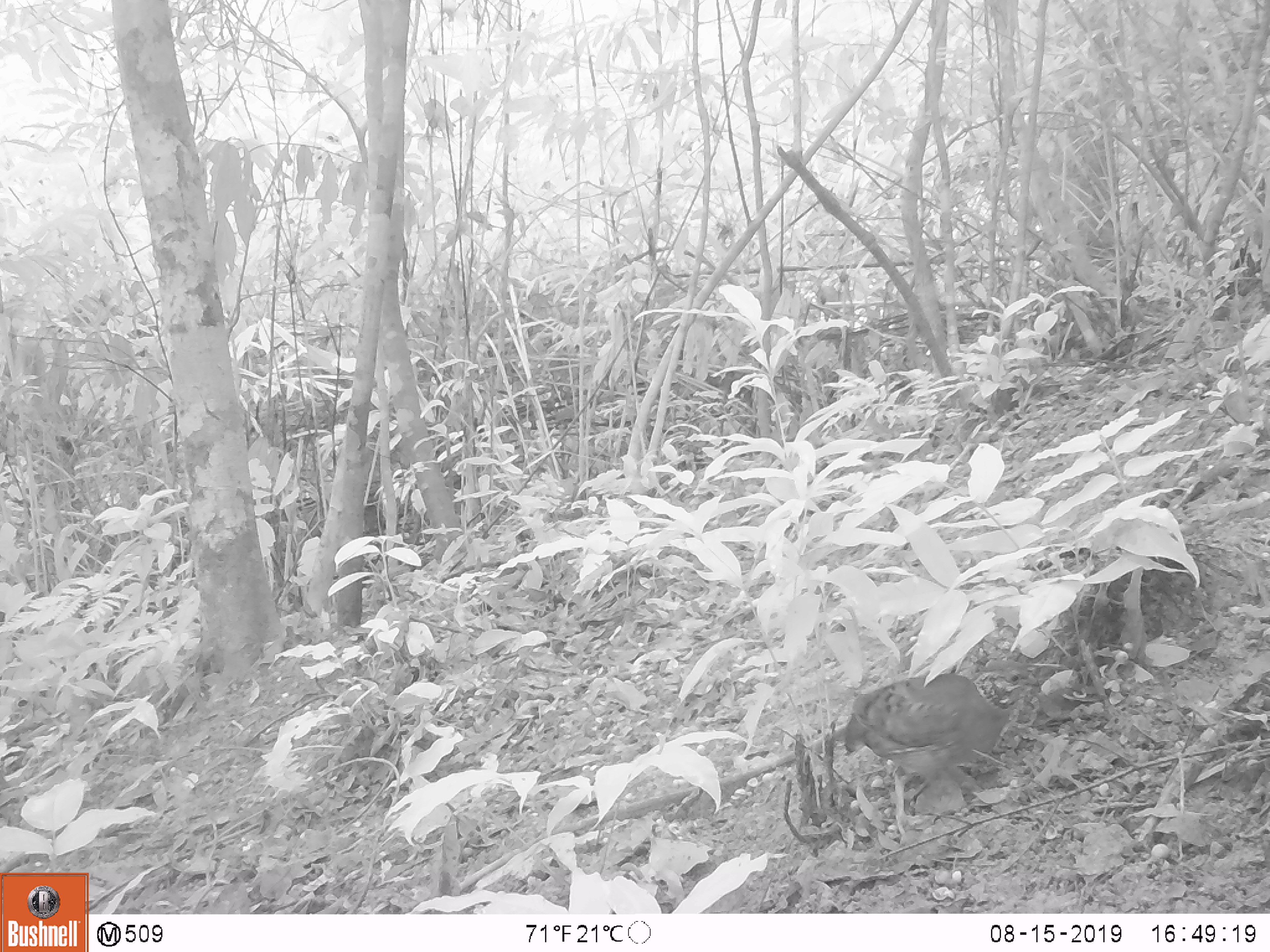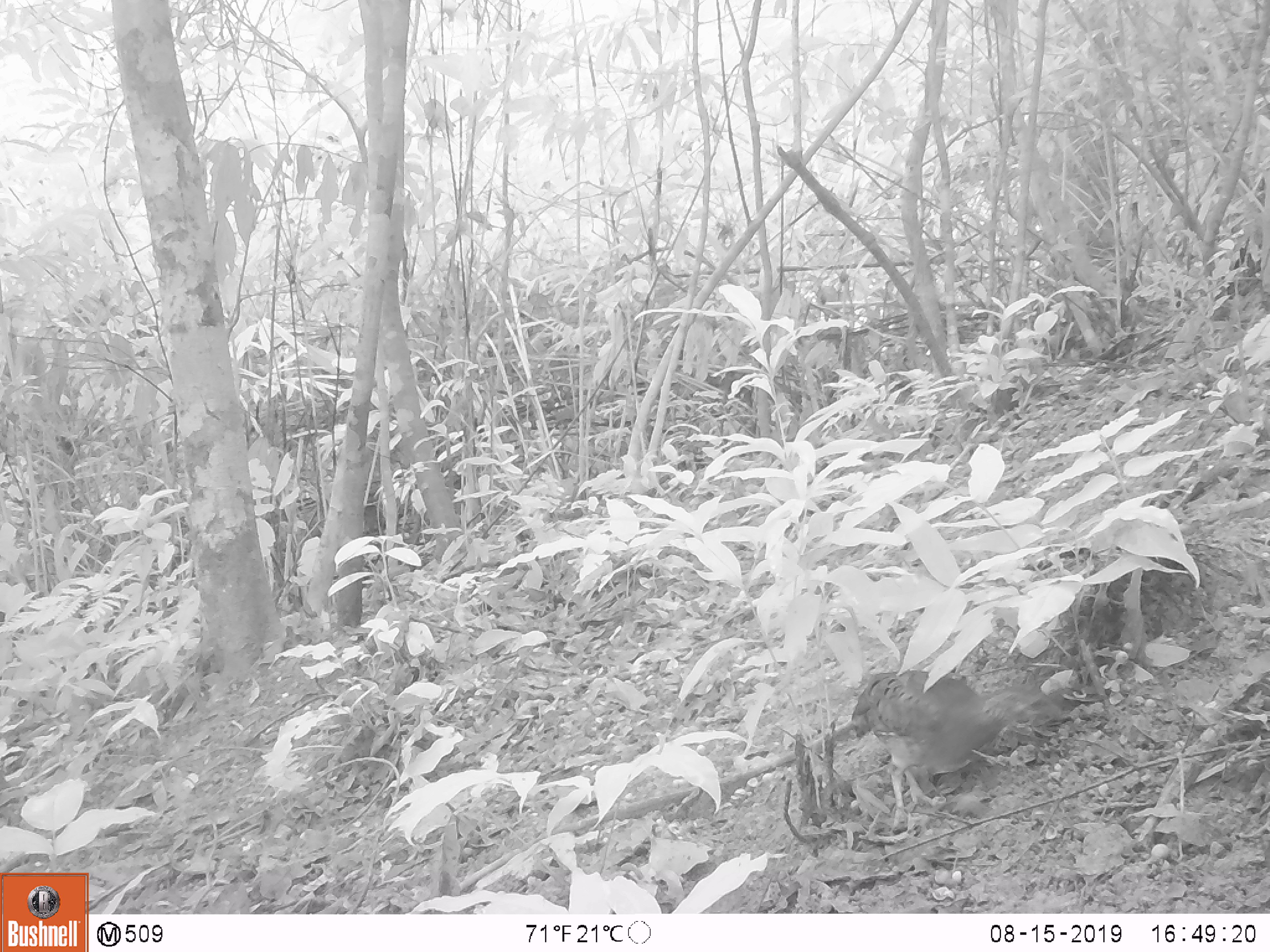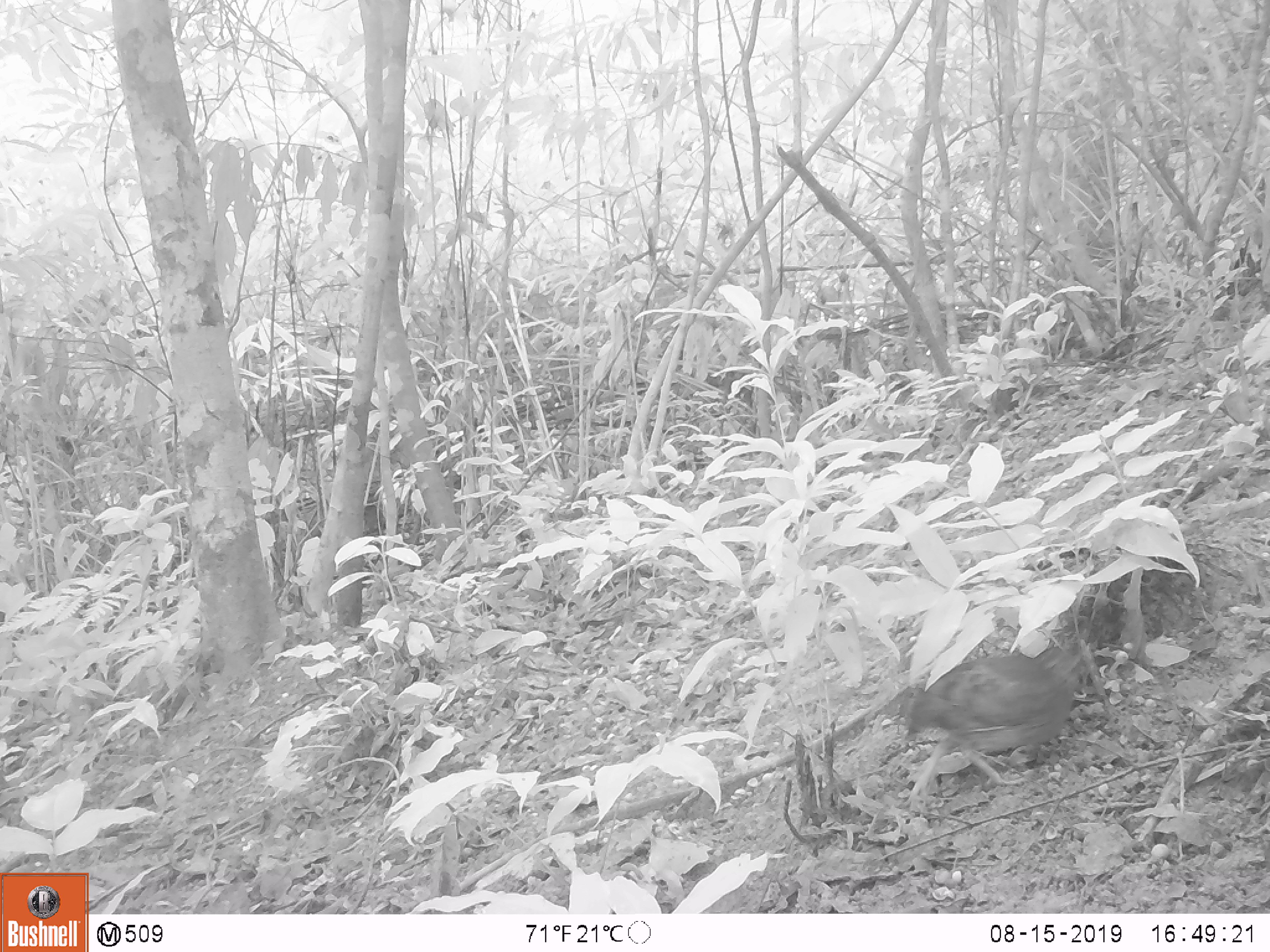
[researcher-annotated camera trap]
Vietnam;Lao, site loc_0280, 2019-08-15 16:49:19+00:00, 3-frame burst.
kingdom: Animalia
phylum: Chordata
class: Aves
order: Galliformes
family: Phasianidae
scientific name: Phasianidae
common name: partridge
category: unidentified partridge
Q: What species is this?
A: Unidentified partridge (partridge) (Phasianidae).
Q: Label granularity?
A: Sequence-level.